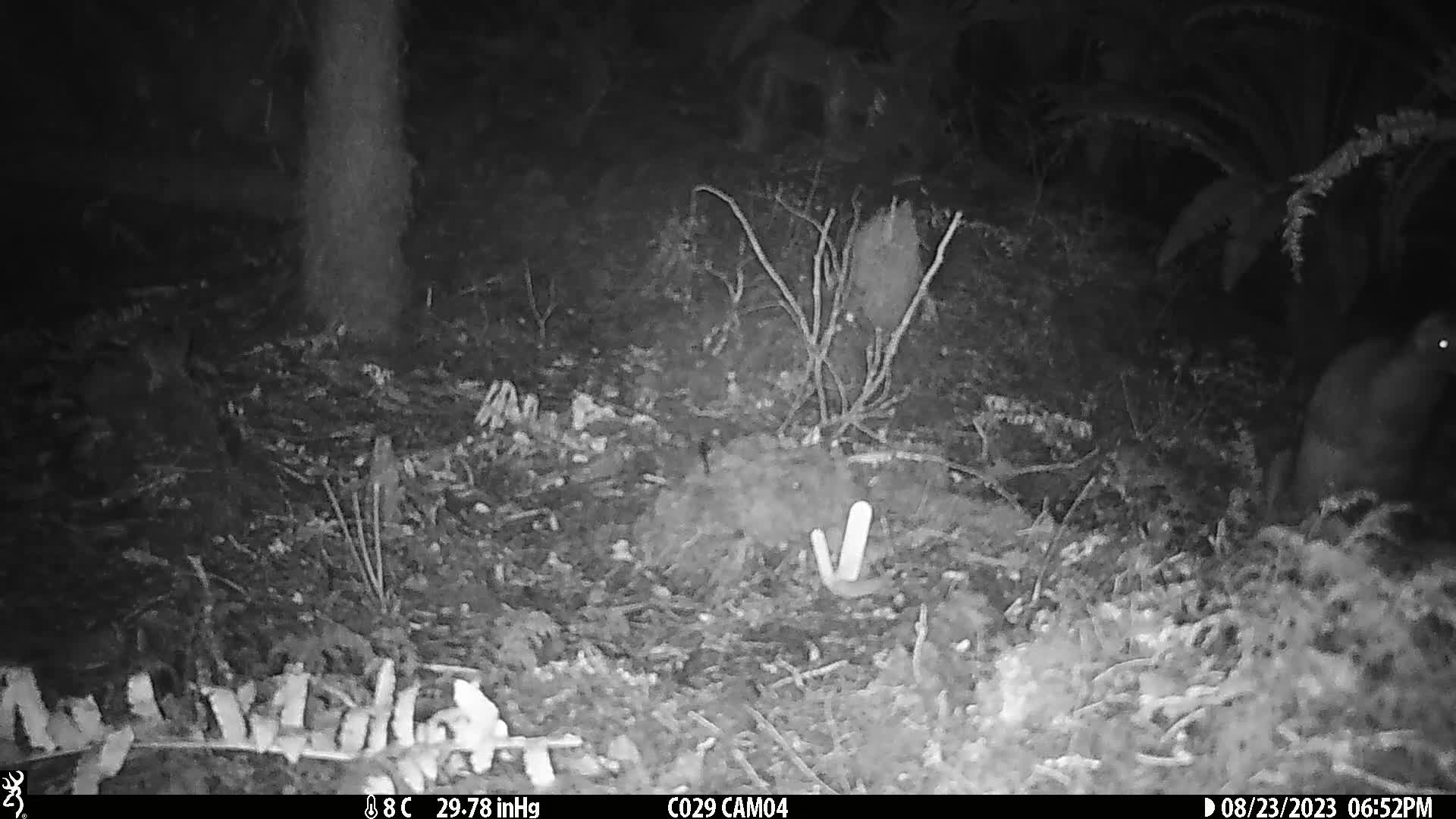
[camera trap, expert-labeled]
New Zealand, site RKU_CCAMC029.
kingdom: Animalia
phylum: Chordata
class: Aves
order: Apterygiformes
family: Apterygidae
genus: Apteryx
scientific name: Apteryx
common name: kiwi